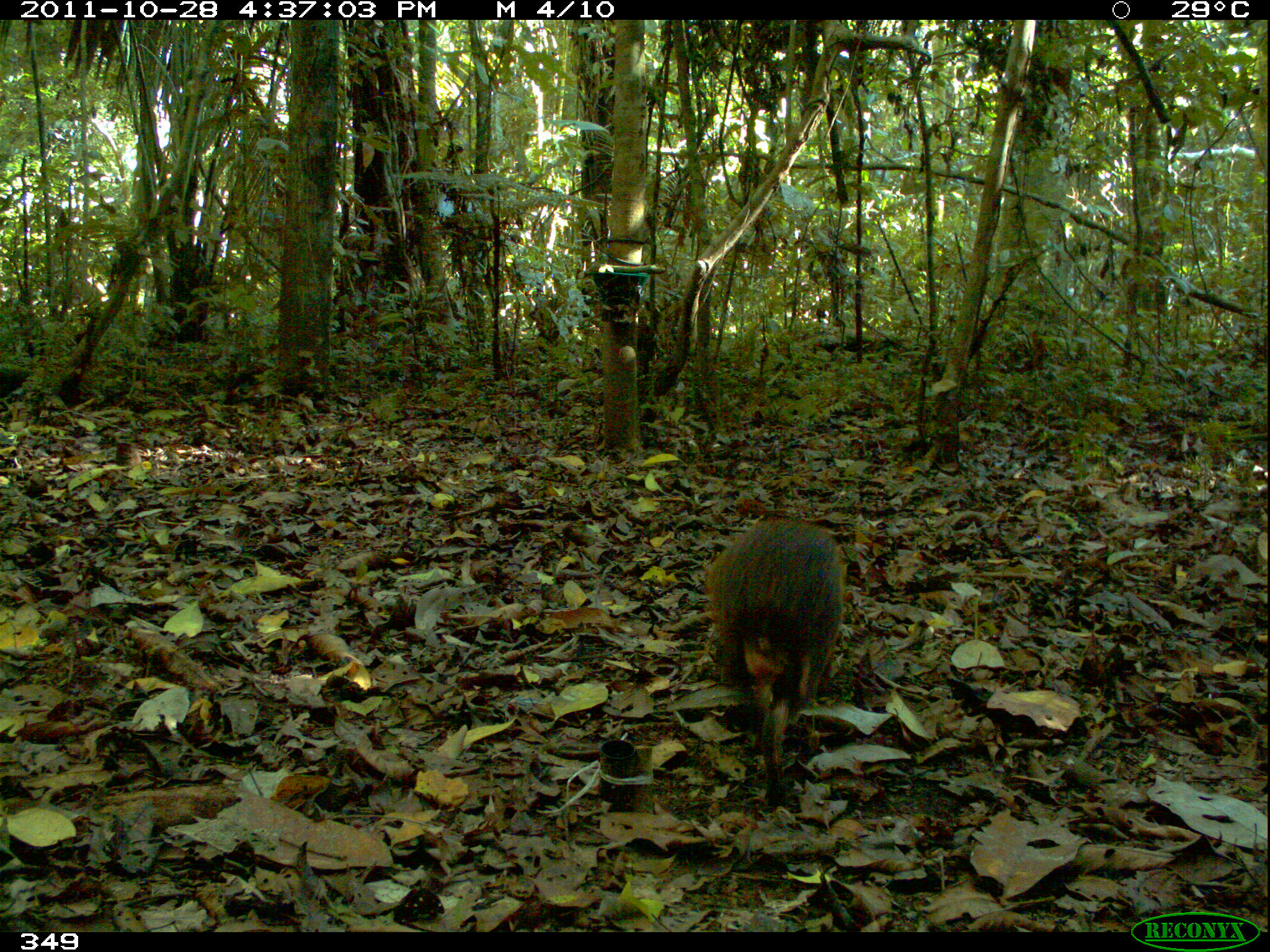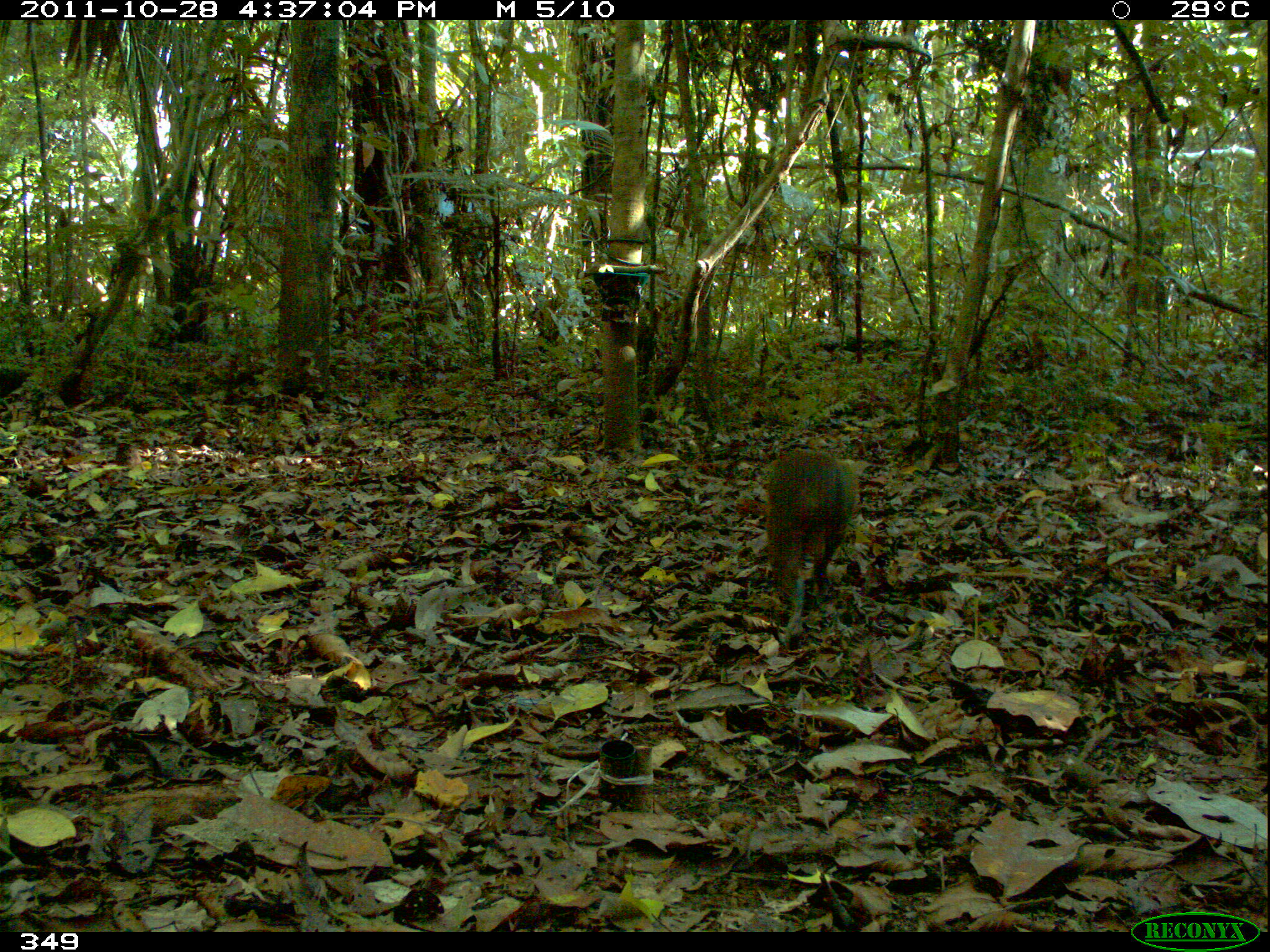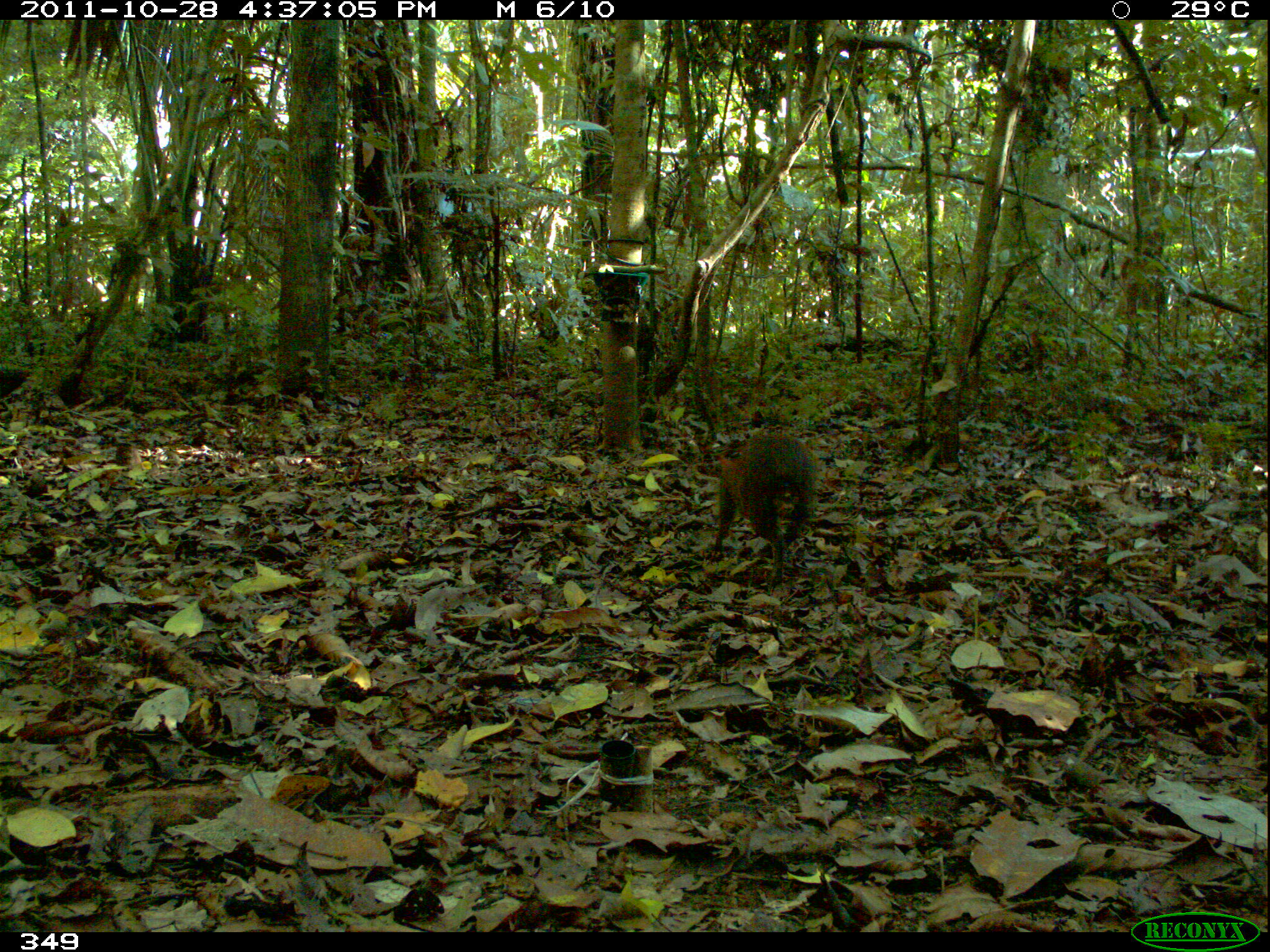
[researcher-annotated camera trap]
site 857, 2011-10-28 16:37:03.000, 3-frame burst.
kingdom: Animalia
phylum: Chordata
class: Mammalia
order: Rodentia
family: Dasyproctidae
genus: Dasyprocta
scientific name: Dasyprocta punctata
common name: central american agouti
Dasyprocta punctata (central american agouti).